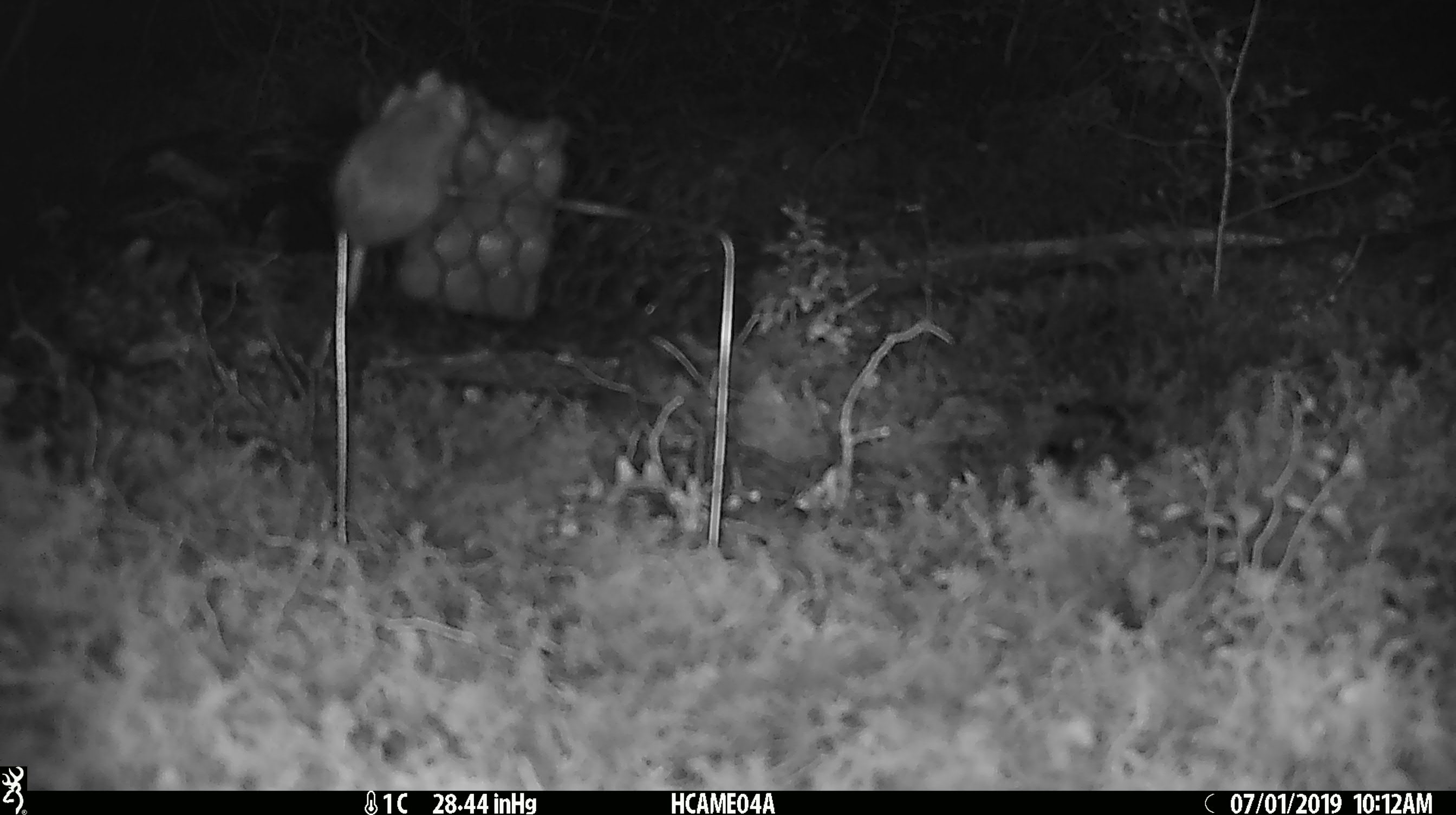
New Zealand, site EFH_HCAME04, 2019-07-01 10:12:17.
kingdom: Animalia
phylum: Chordata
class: Mammalia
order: Rodentia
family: Muridae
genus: Mus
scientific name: Mus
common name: mouse